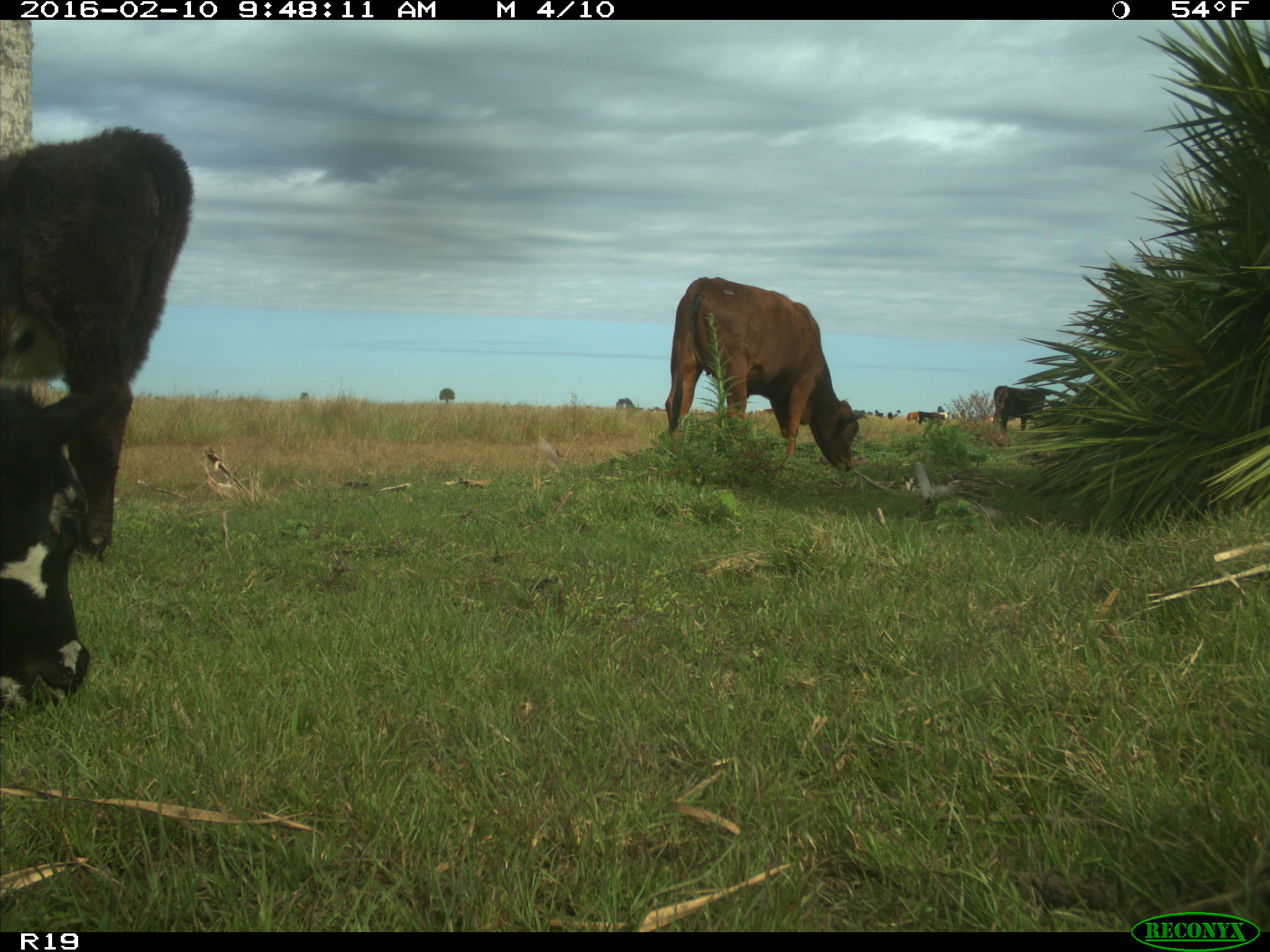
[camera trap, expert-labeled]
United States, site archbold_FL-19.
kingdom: Animalia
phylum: Chordata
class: Mammalia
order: Artiodactyla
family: Bovidae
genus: Bos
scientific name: Bos taurus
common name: domestic cow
Bos taurus (domestic cow).